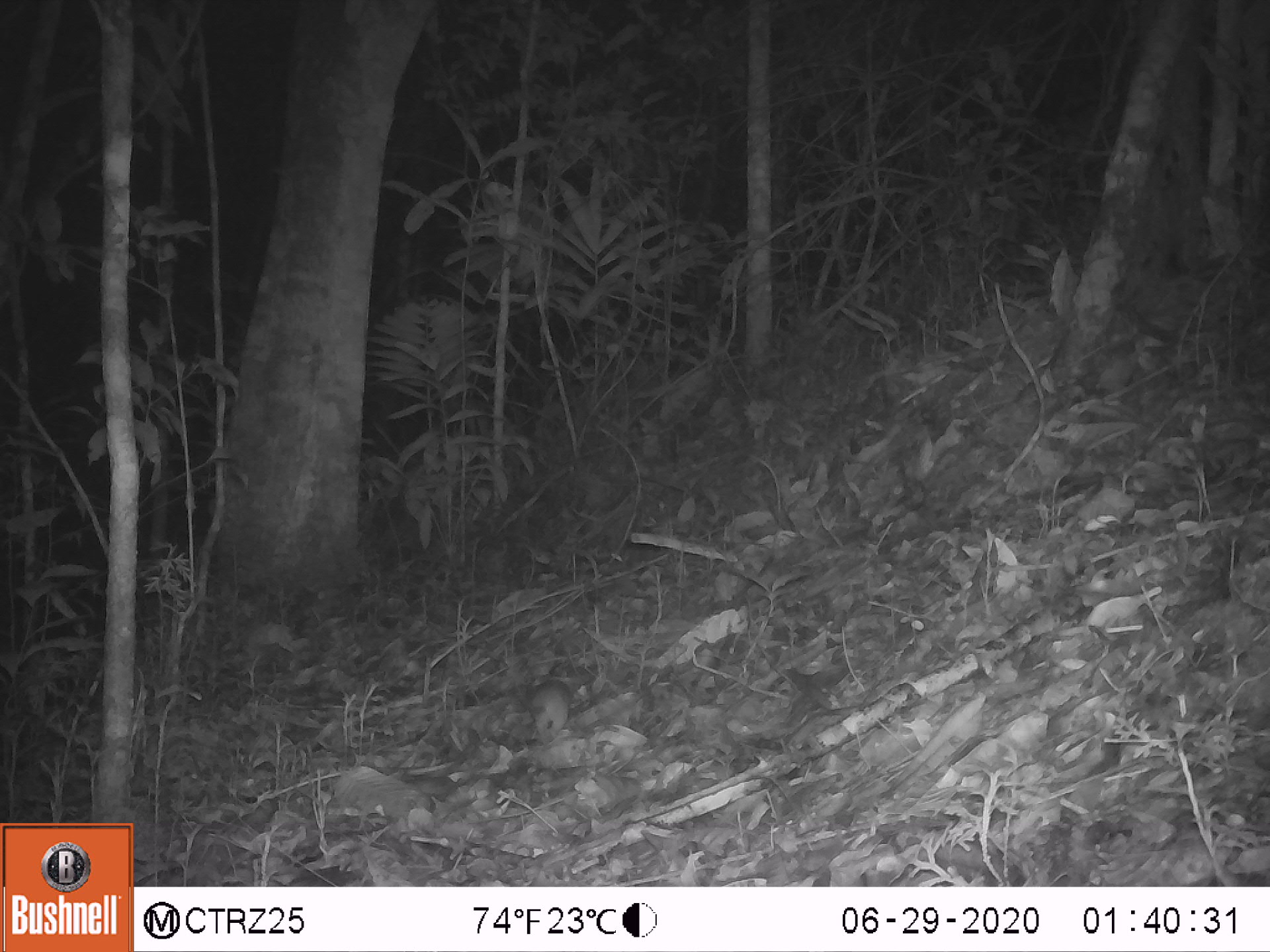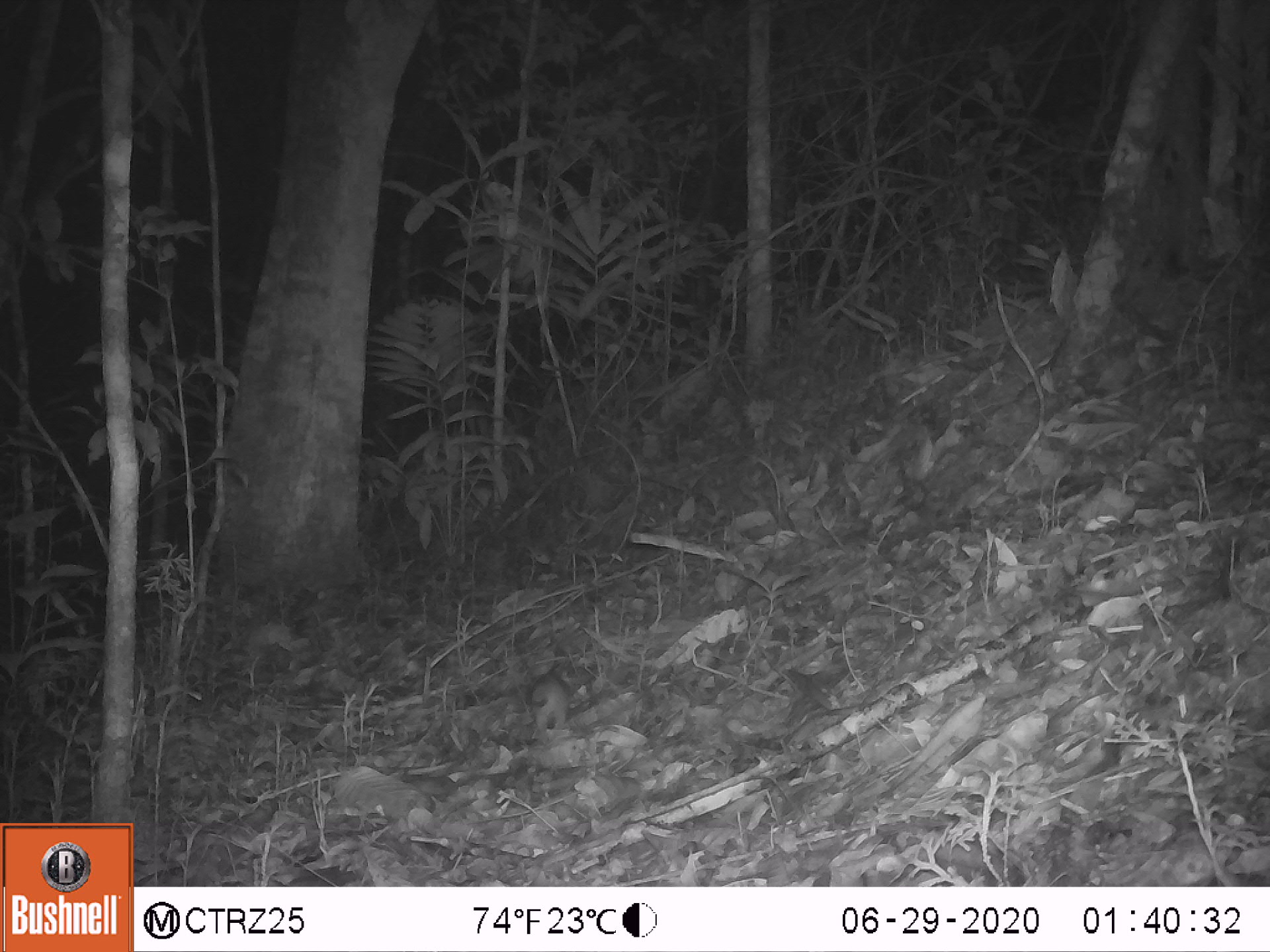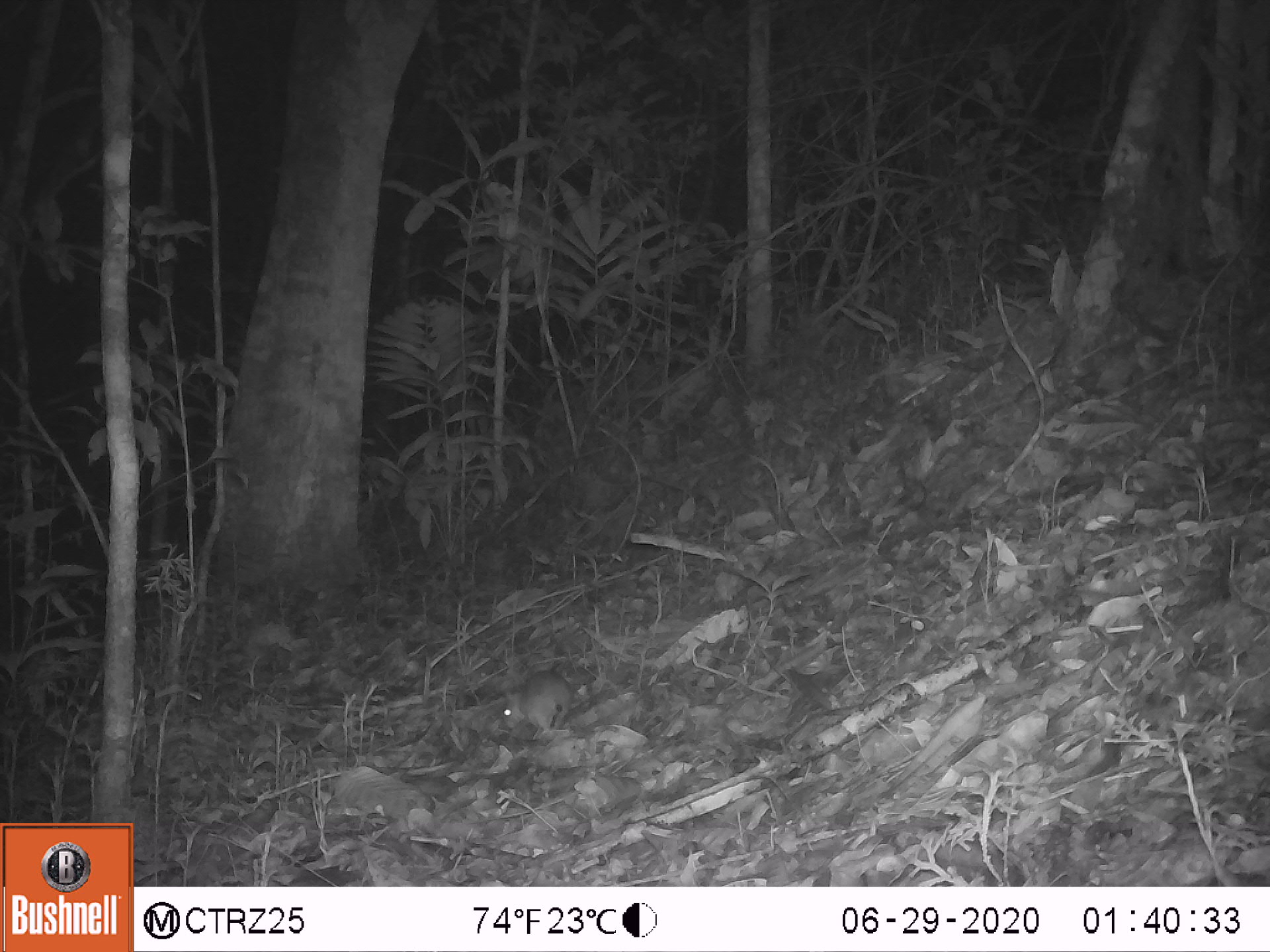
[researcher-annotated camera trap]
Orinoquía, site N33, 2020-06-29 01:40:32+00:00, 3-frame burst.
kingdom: Animalia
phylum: Chordata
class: Mammalia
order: Rodentia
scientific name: Rodentia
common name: rodent